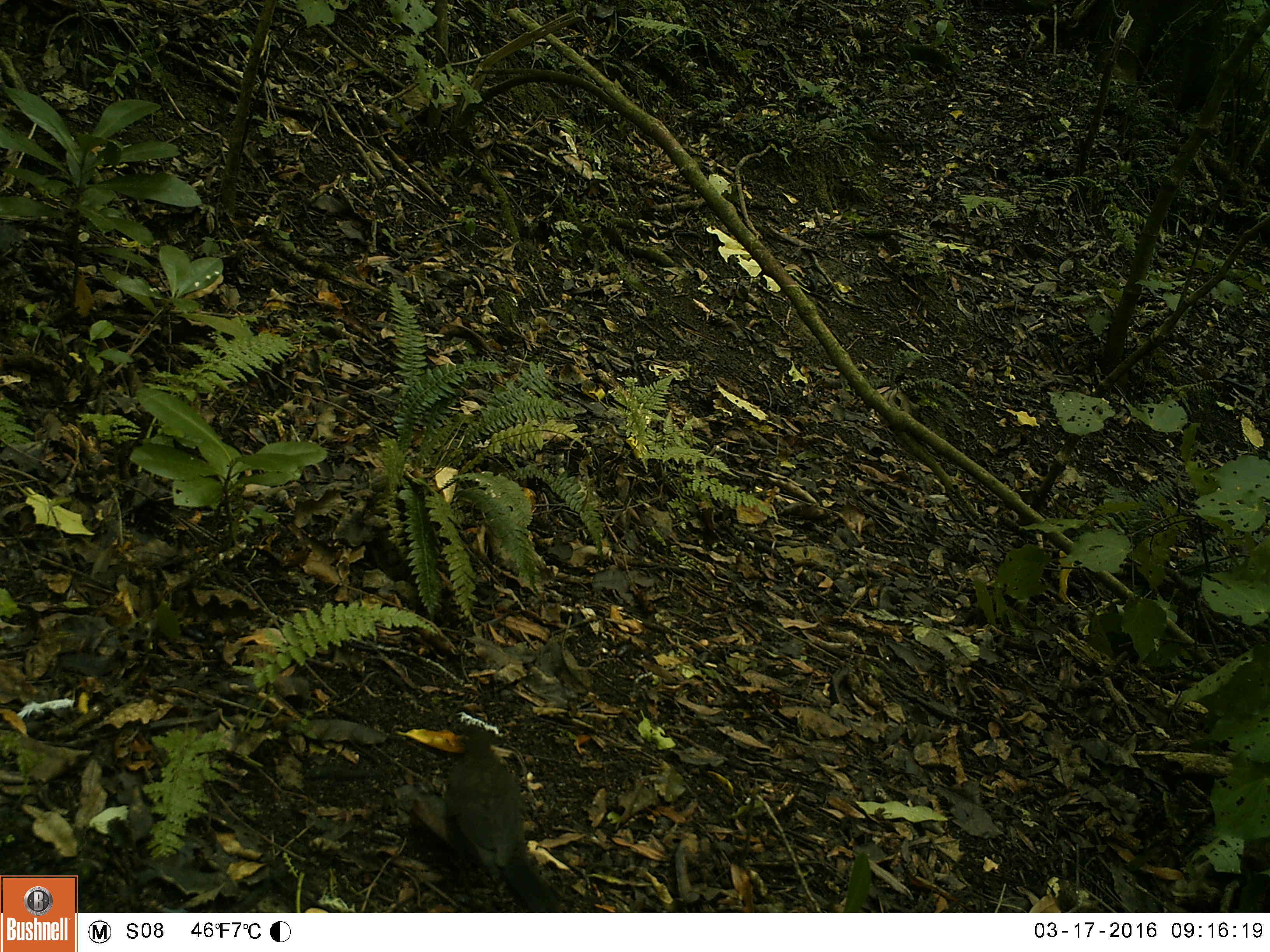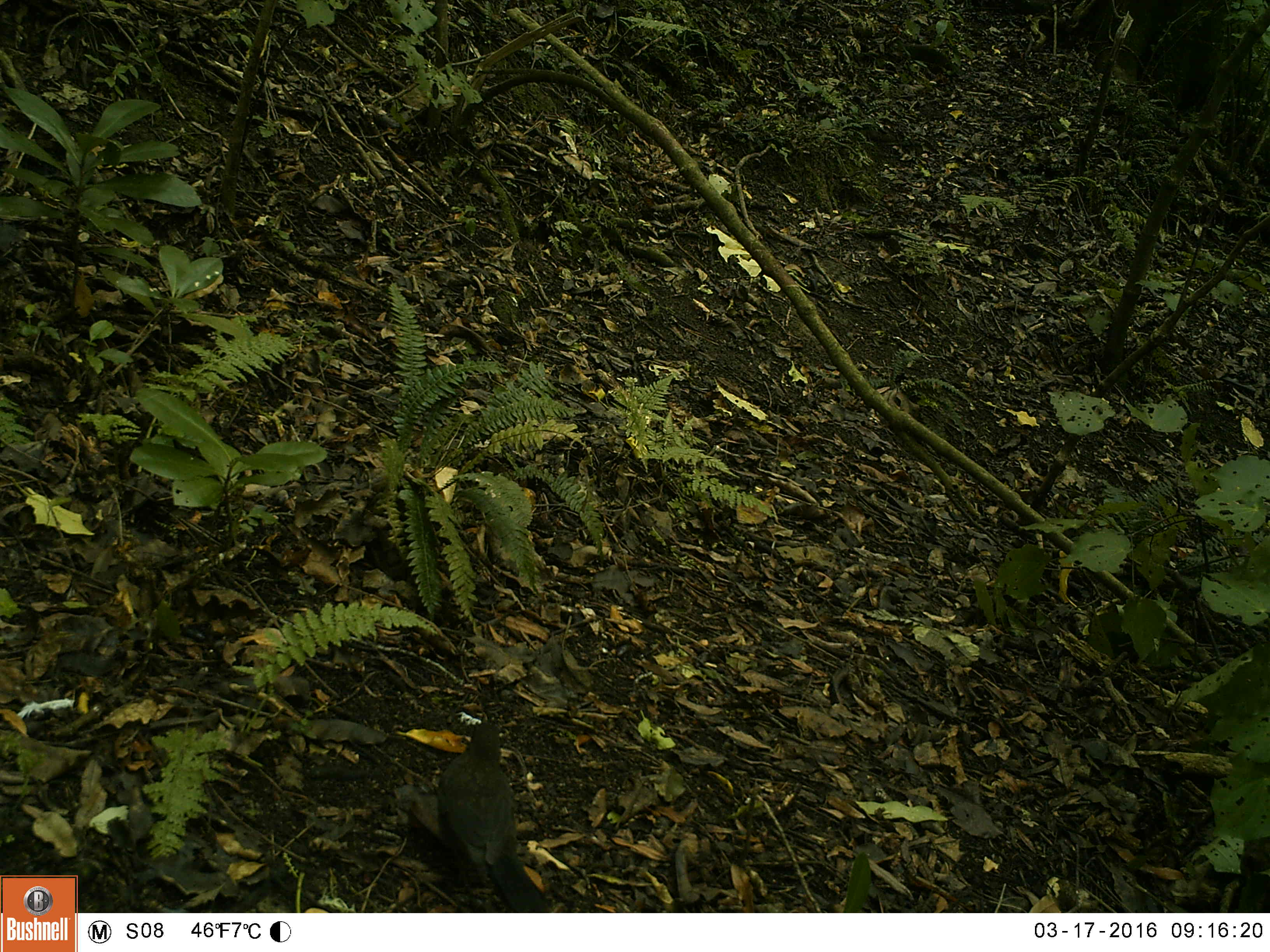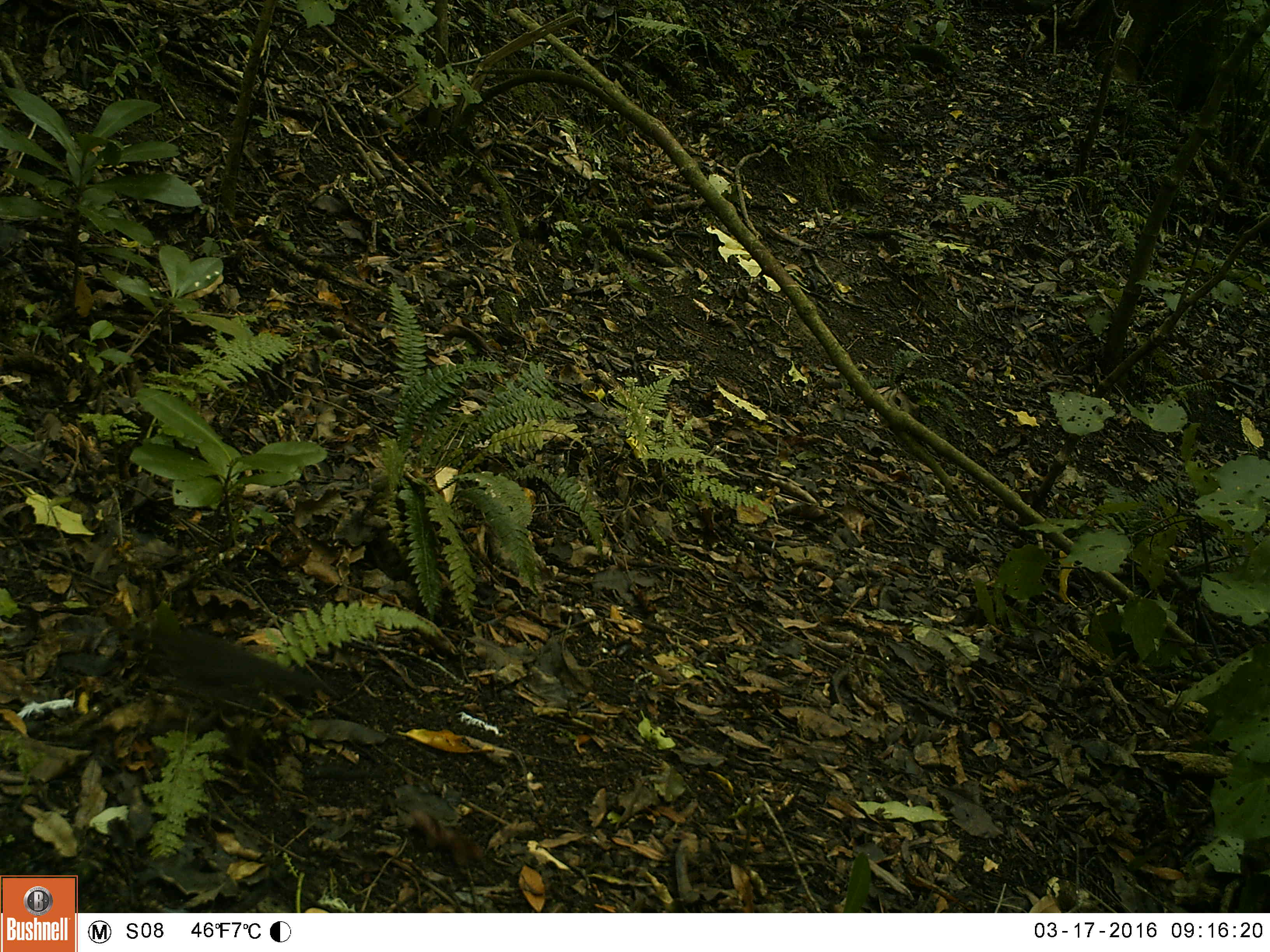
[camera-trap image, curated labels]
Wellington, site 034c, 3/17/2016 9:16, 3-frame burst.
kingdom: Animalia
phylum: Chordata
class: Aves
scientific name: Aves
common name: bird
Bird (Aves).